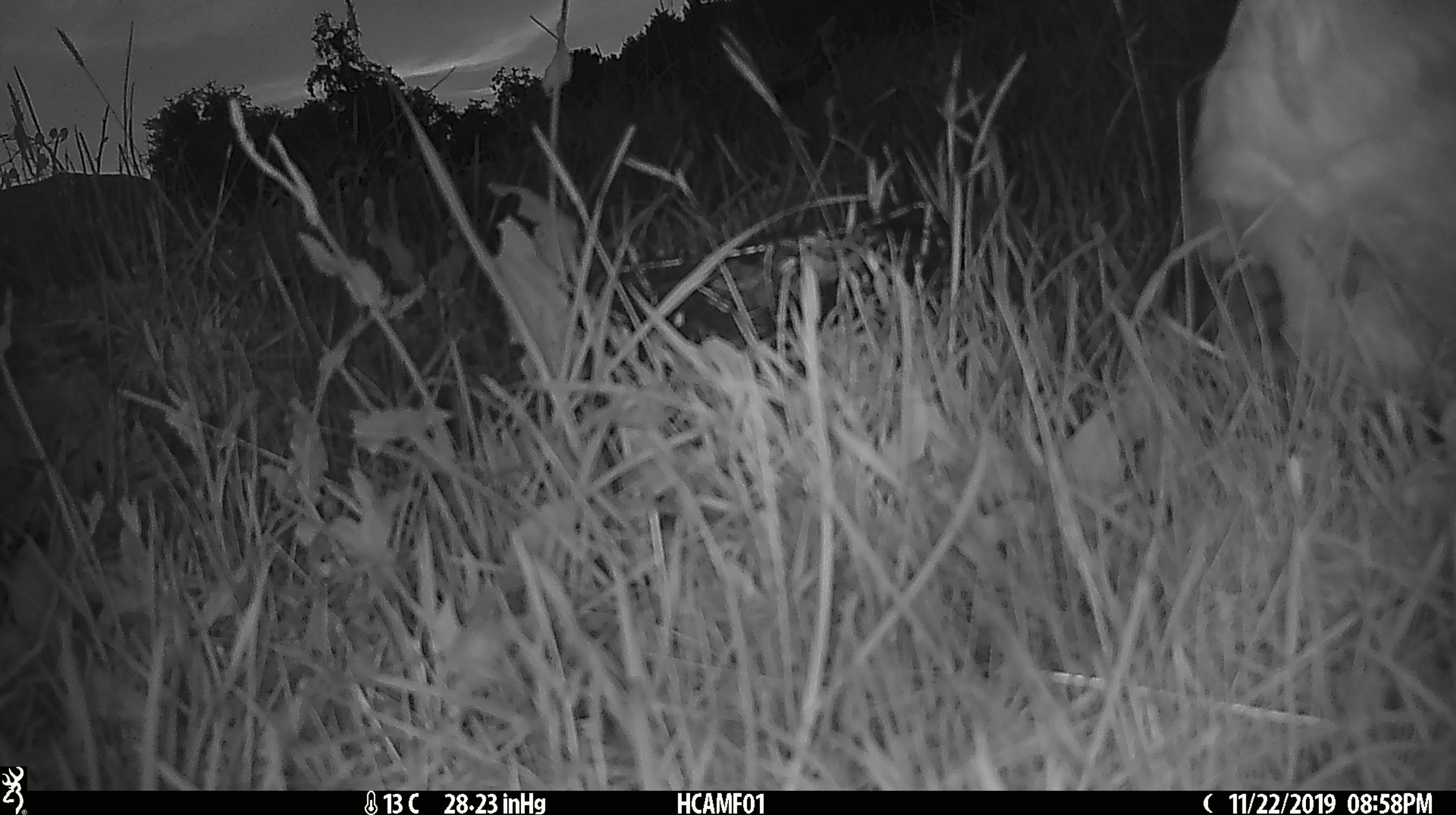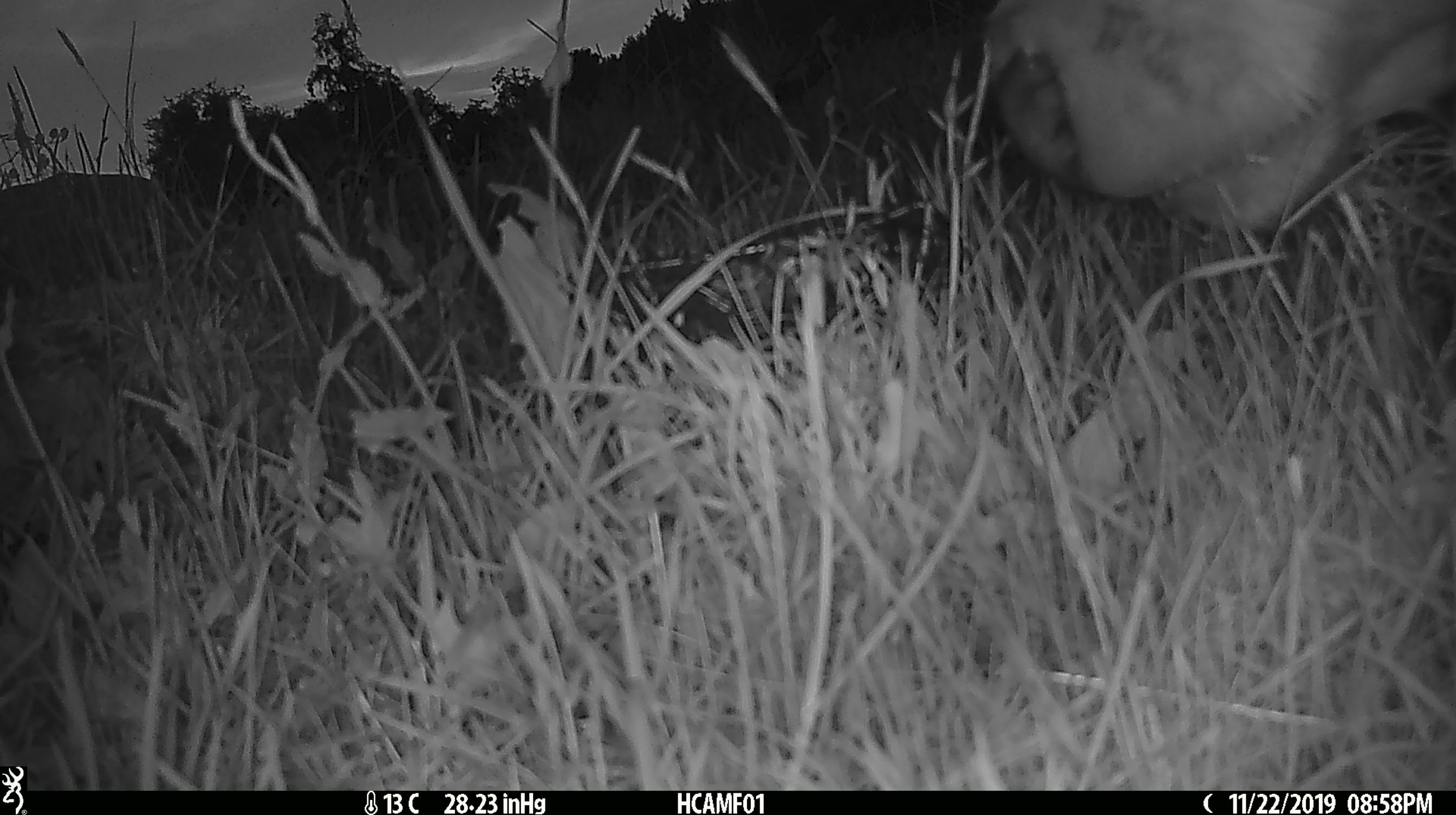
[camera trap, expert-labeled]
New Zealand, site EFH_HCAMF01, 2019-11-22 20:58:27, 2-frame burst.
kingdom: Animalia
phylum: Chordata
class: Mammalia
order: Artiodactyla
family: Bovidae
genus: Bos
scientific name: Bos taurus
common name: domestic cow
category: cow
Cow (domestic cow) (Bos taurus).